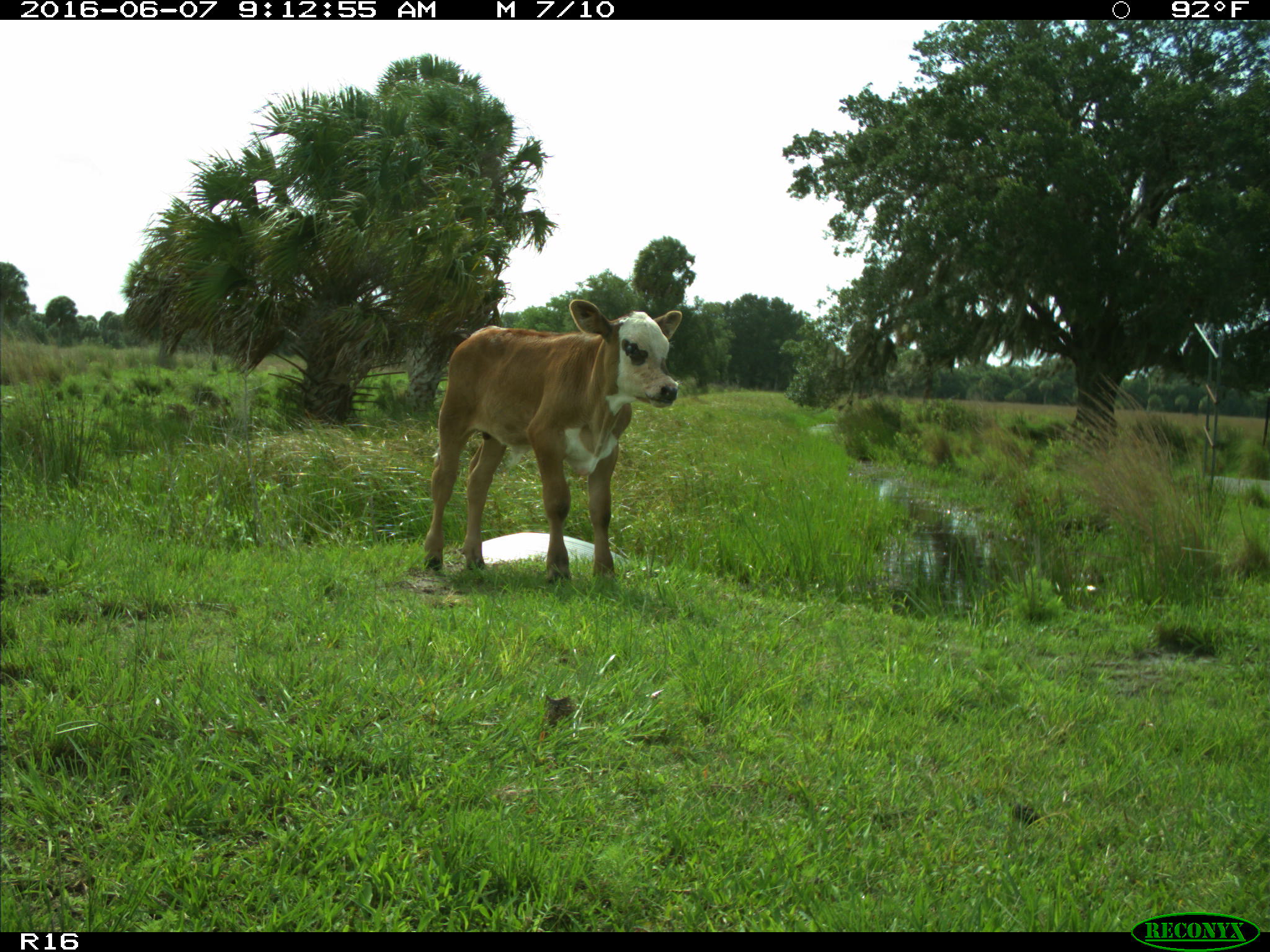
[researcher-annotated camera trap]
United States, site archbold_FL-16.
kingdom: Animalia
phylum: Chordata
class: Mammalia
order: Artiodactyla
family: Bovidae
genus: Bos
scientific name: Bos taurus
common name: domestic cow